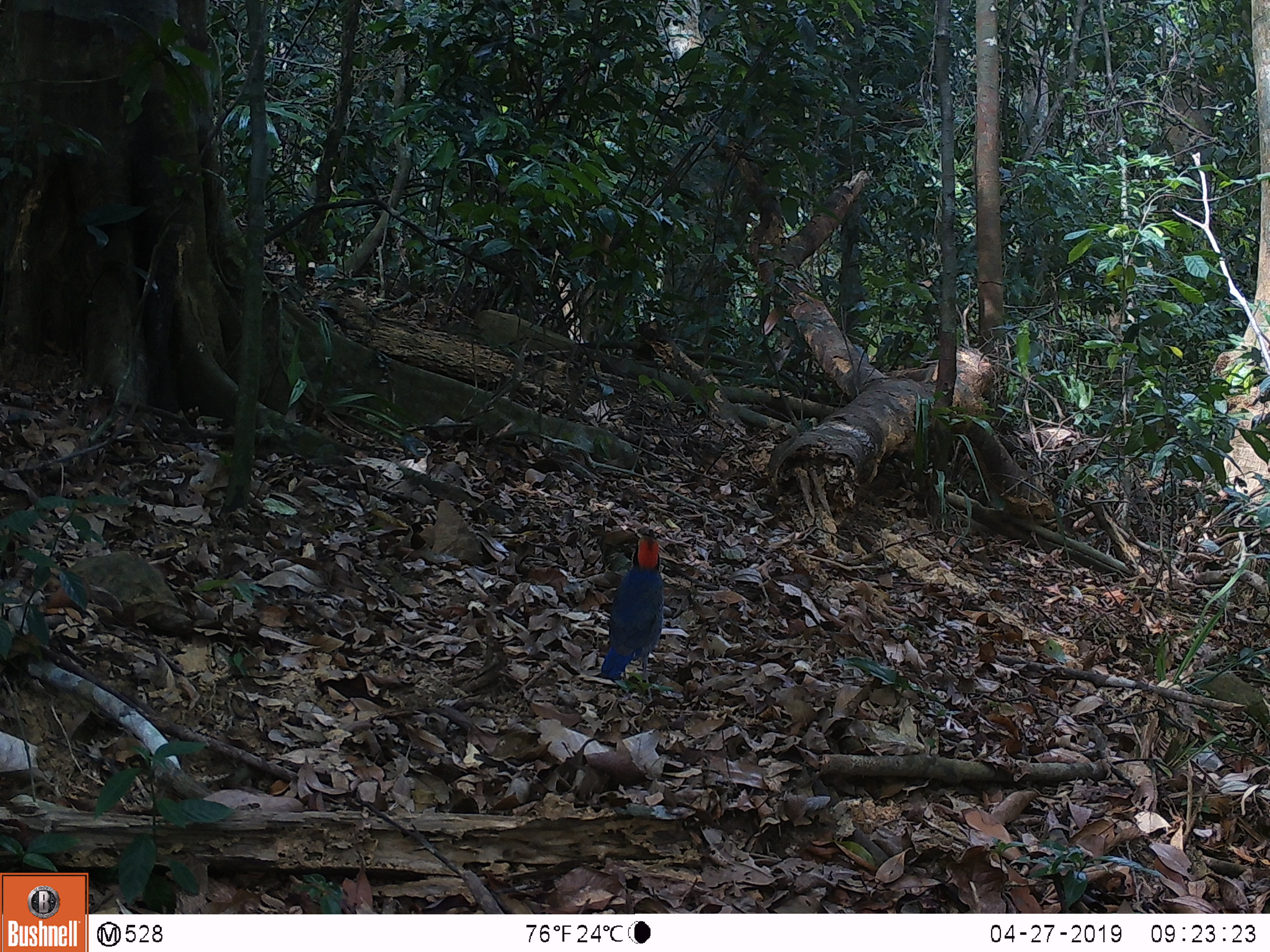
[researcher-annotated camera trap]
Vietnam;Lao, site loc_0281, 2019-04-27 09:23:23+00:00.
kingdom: Animalia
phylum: Chordata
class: Aves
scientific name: Aves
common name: bird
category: unidentified bird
Unidentified bird (bird) (Aves). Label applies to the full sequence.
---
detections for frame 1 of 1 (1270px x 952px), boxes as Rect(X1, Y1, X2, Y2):
unidentified bird: Rect(600, 529, 664, 700)